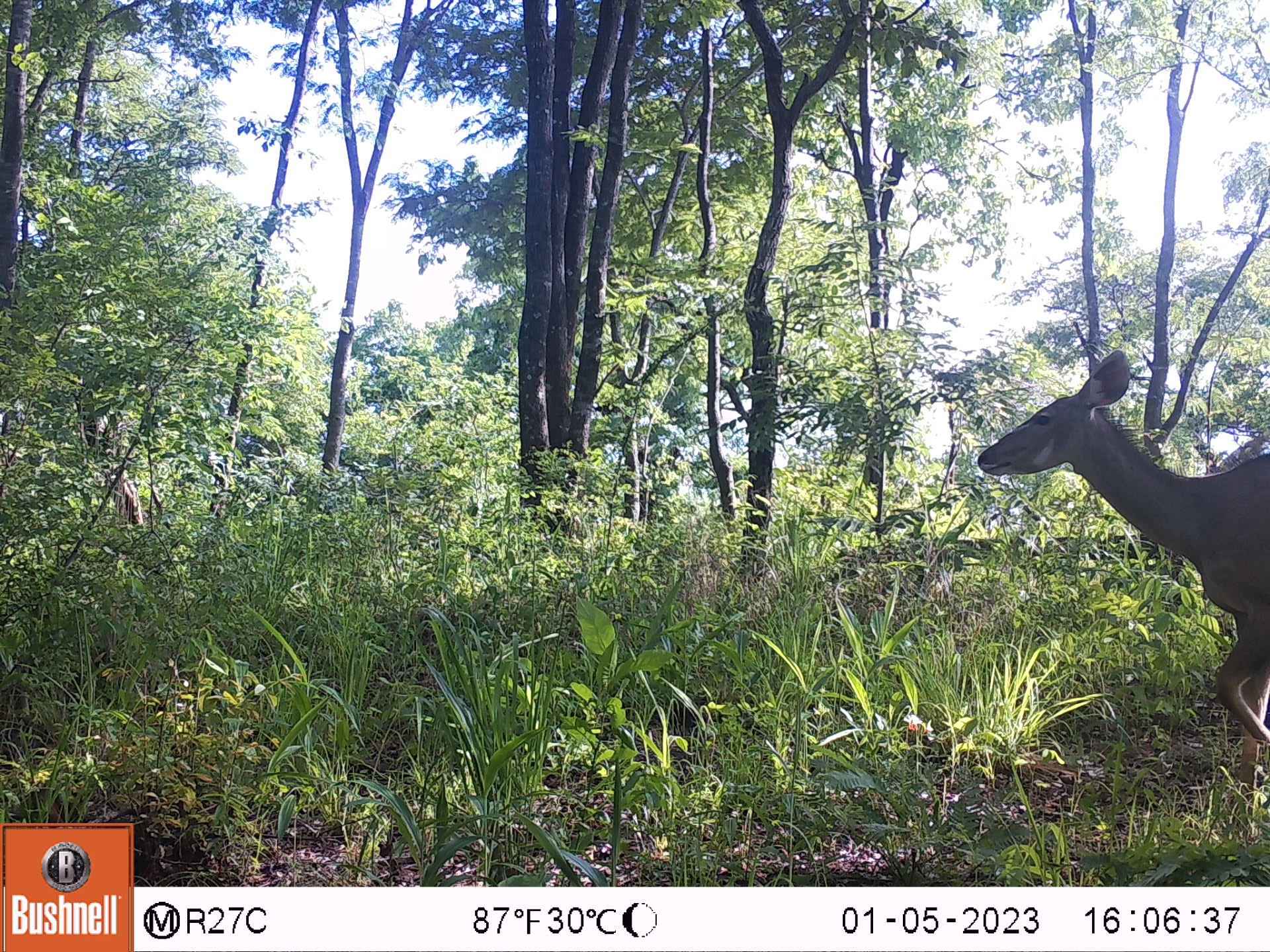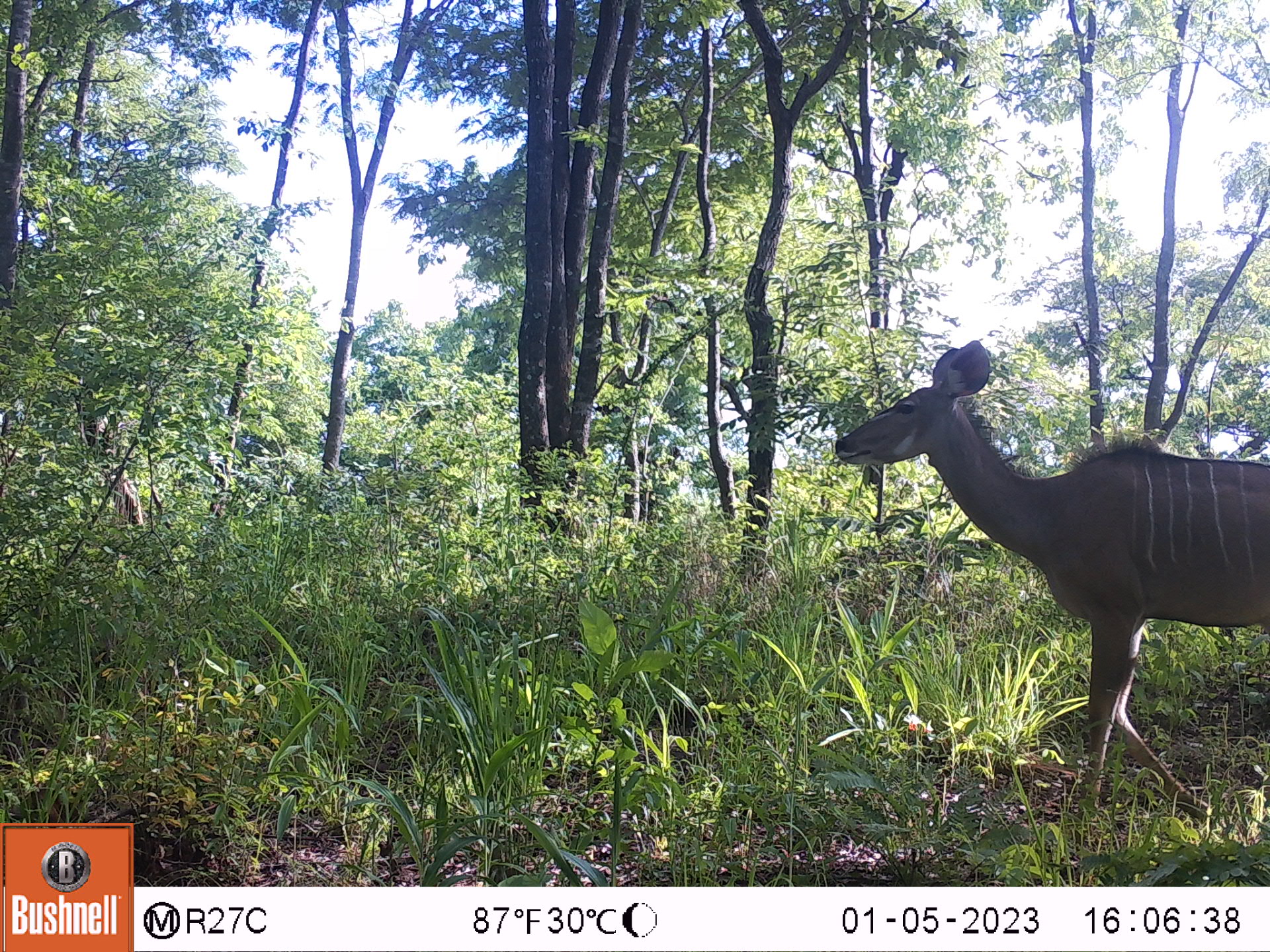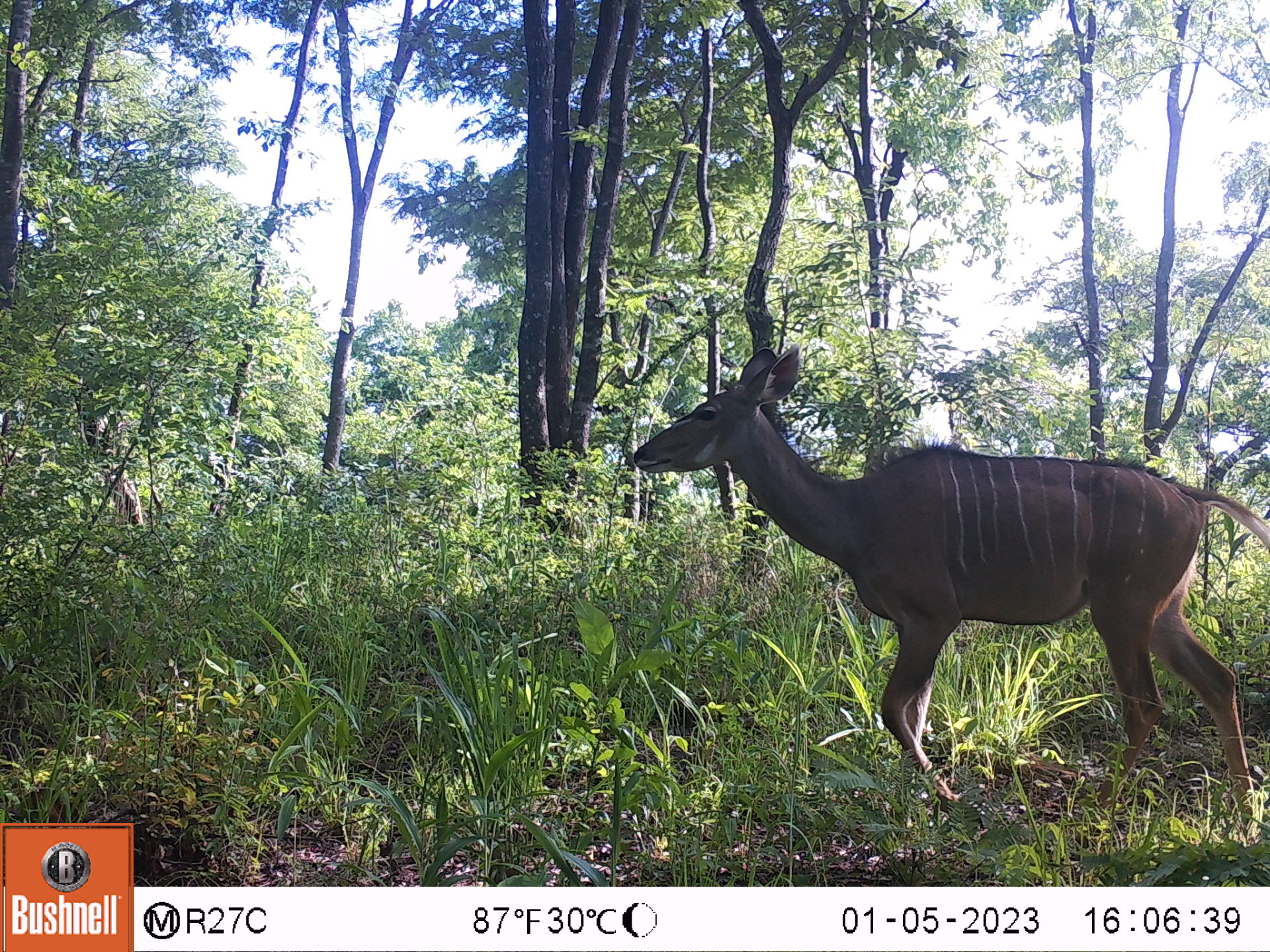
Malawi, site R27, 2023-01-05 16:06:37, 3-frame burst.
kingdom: Animalia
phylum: Chordata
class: Mammalia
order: Artiodactyla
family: Bovidae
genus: Tragelaphus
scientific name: Tragelaphus strepsiceros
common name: greater kudu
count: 1